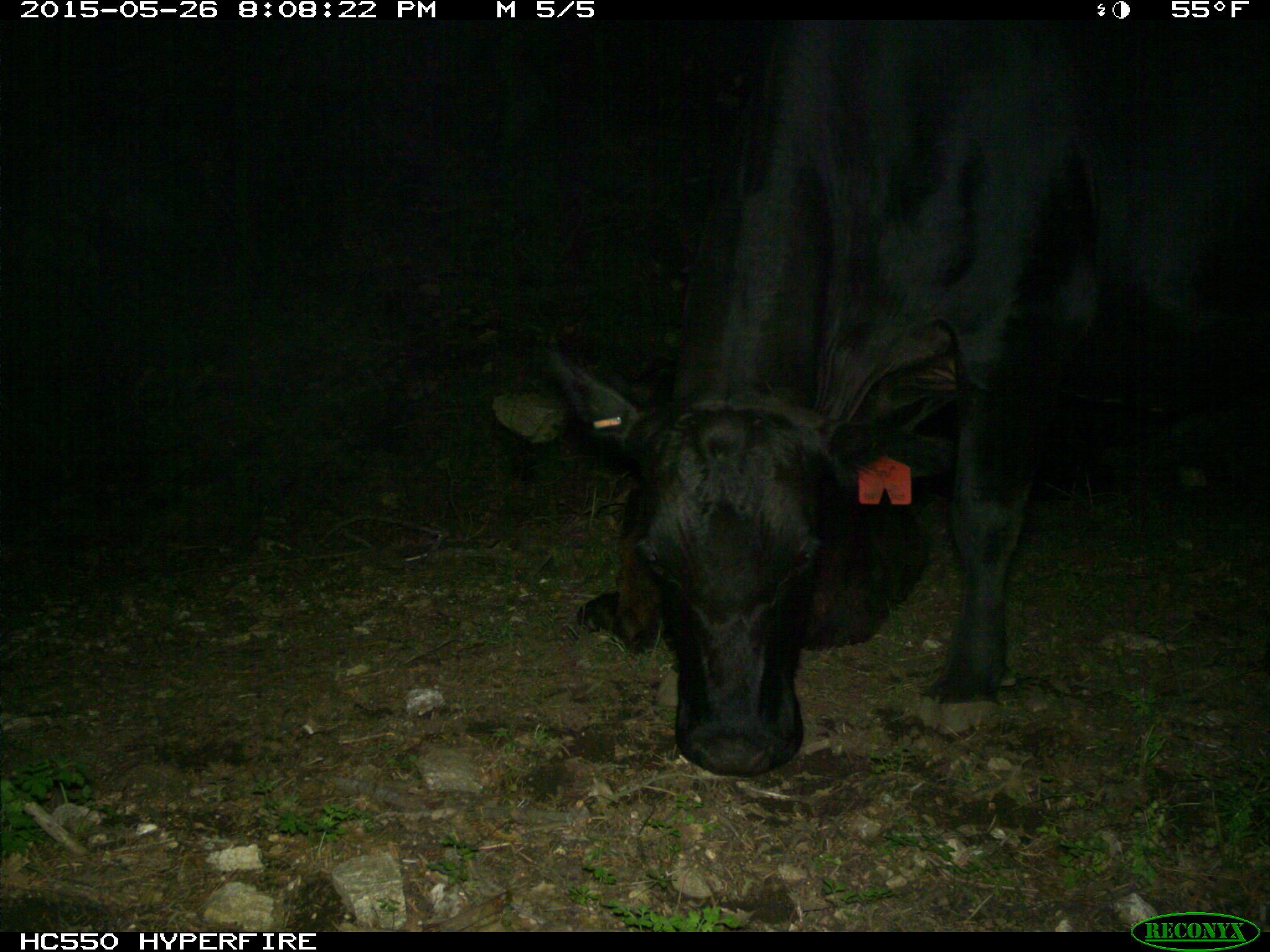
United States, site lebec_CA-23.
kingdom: Animalia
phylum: Chordata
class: Mammalia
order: Artiodactyla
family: Bovidae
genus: Bos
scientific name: Bos taurus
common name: domestic cow